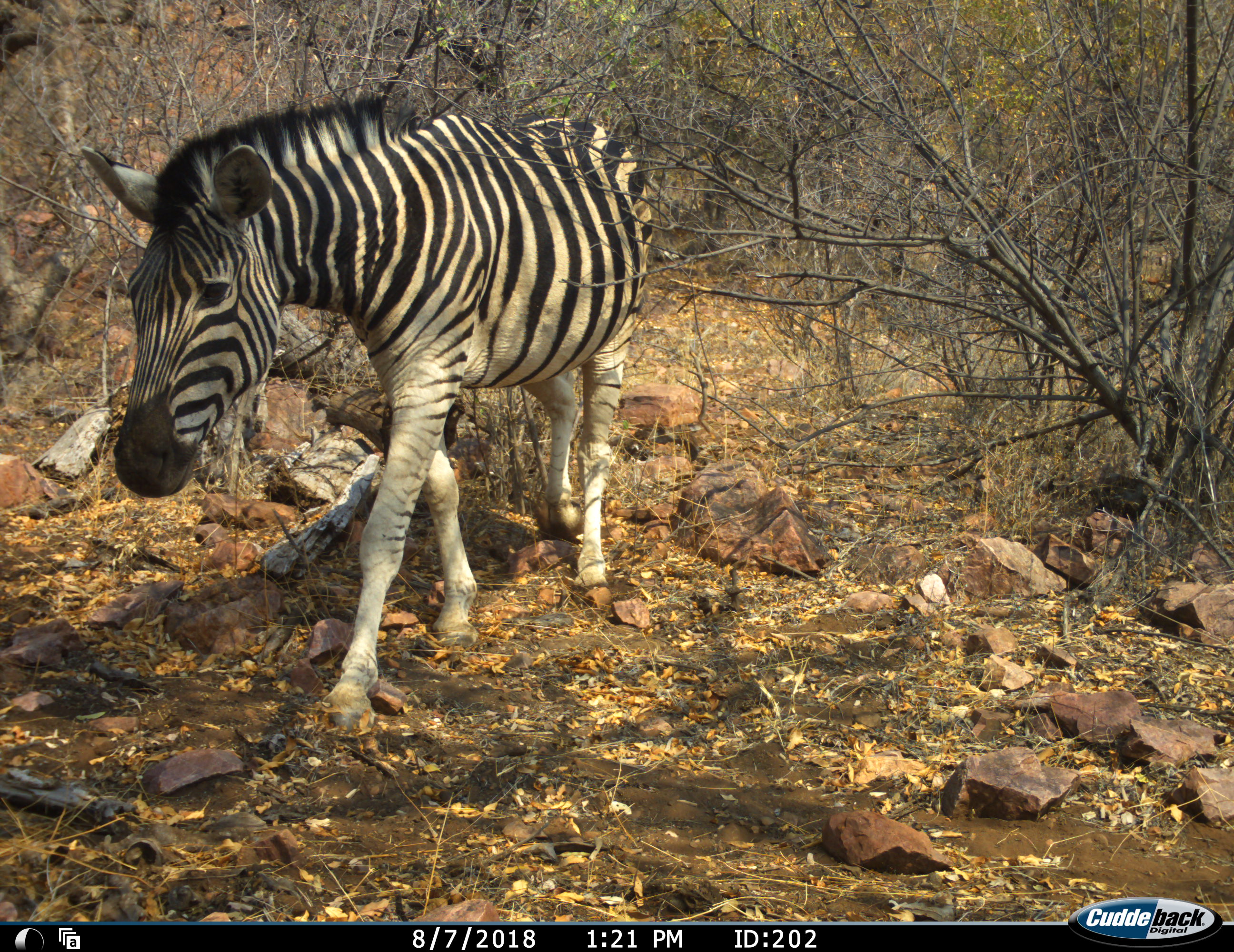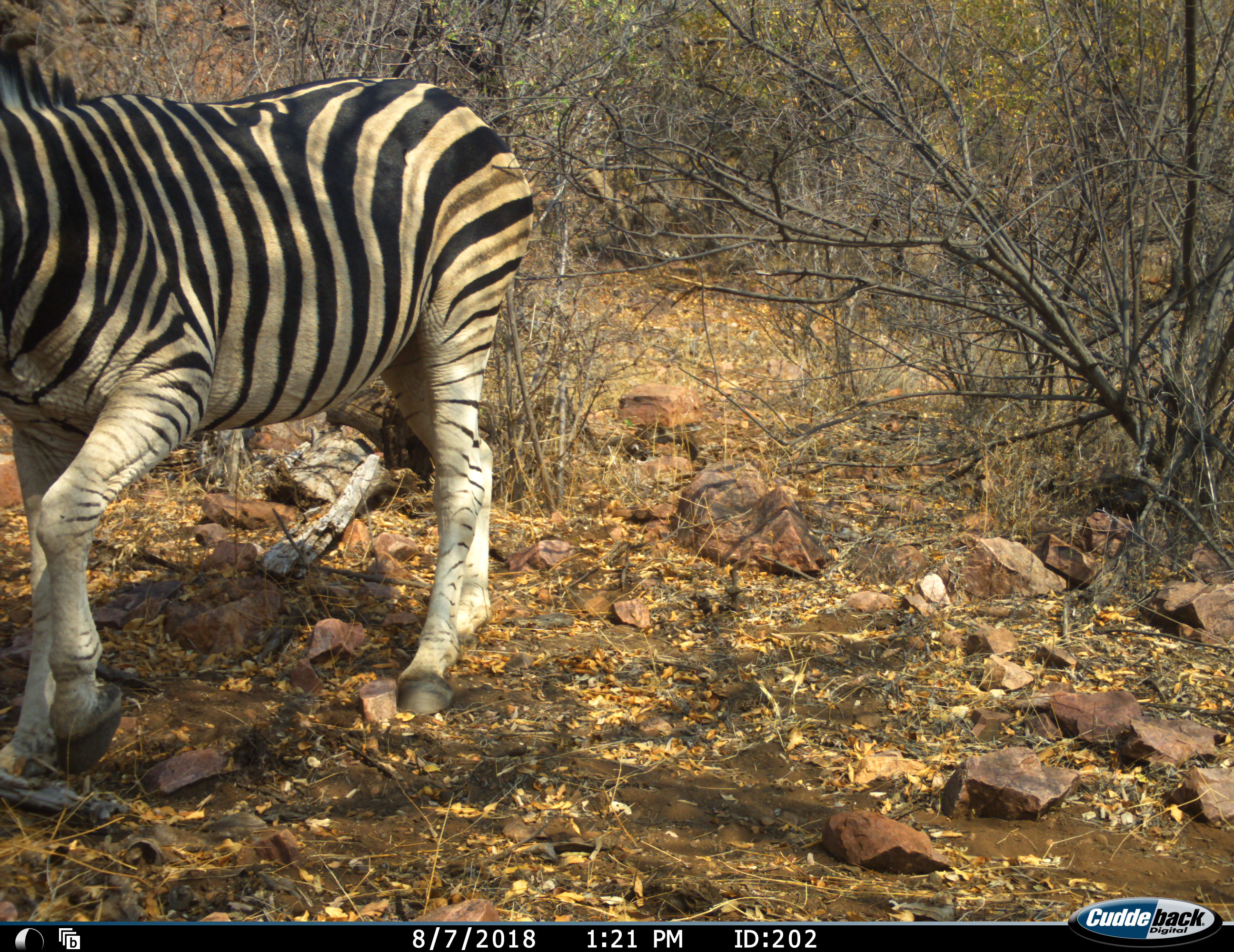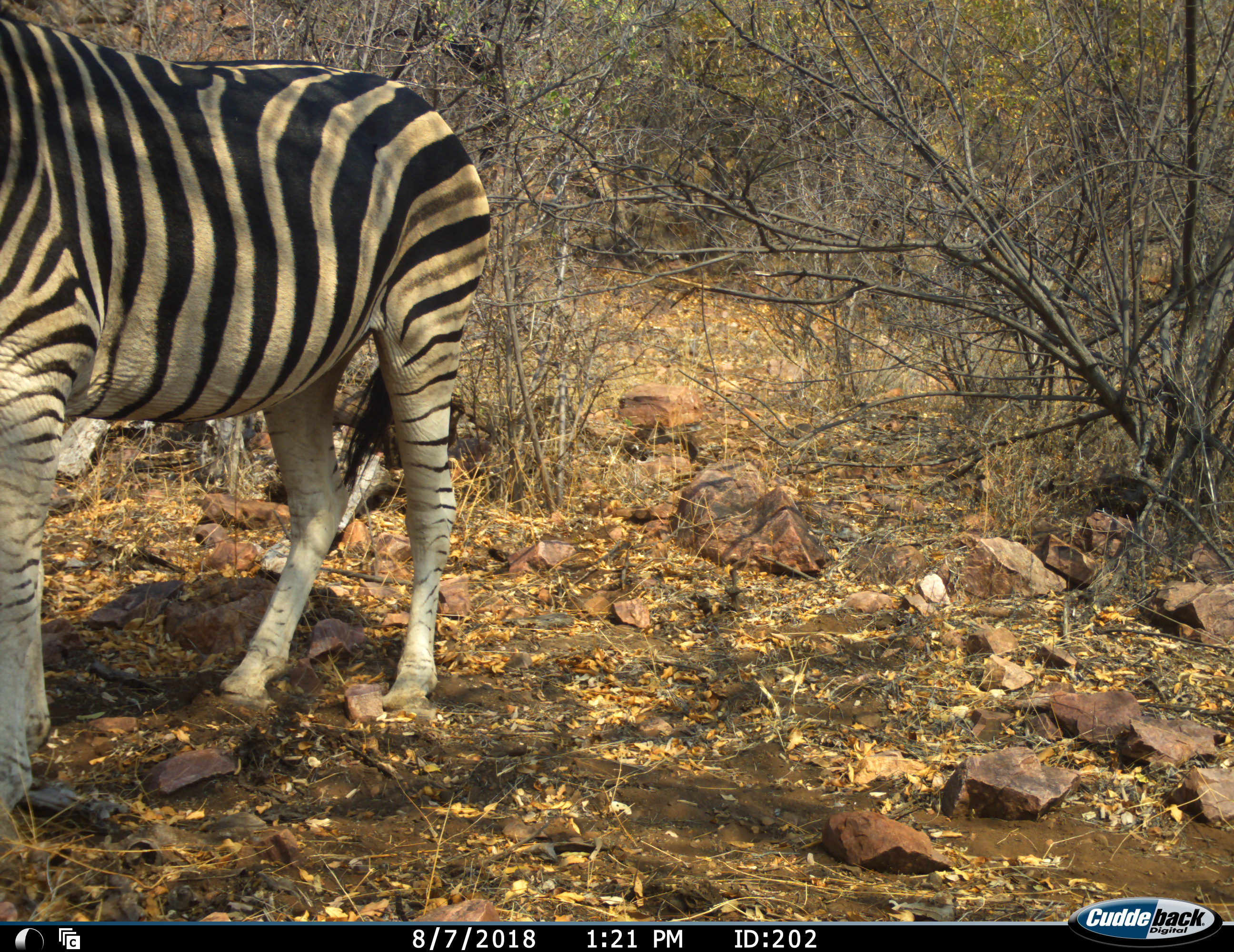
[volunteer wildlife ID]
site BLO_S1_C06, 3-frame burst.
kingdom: Animalia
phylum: Chordata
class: Mammalia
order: Perissodactyla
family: Equidae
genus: Equus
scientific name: Equus quagga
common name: plains zebra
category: zebraplains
Zebraplains (plains zebra) (Equus quagga), count 1. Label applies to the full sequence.